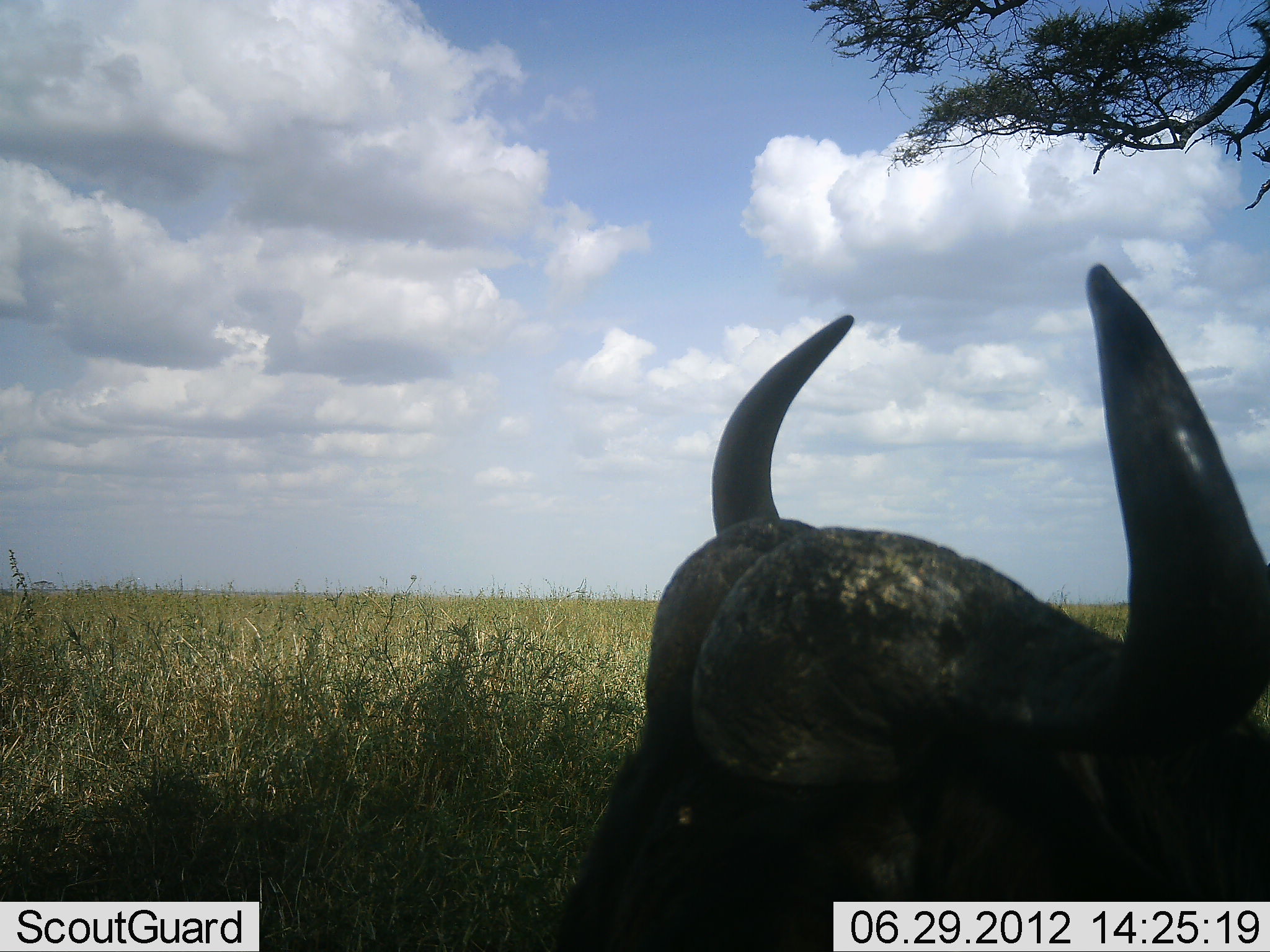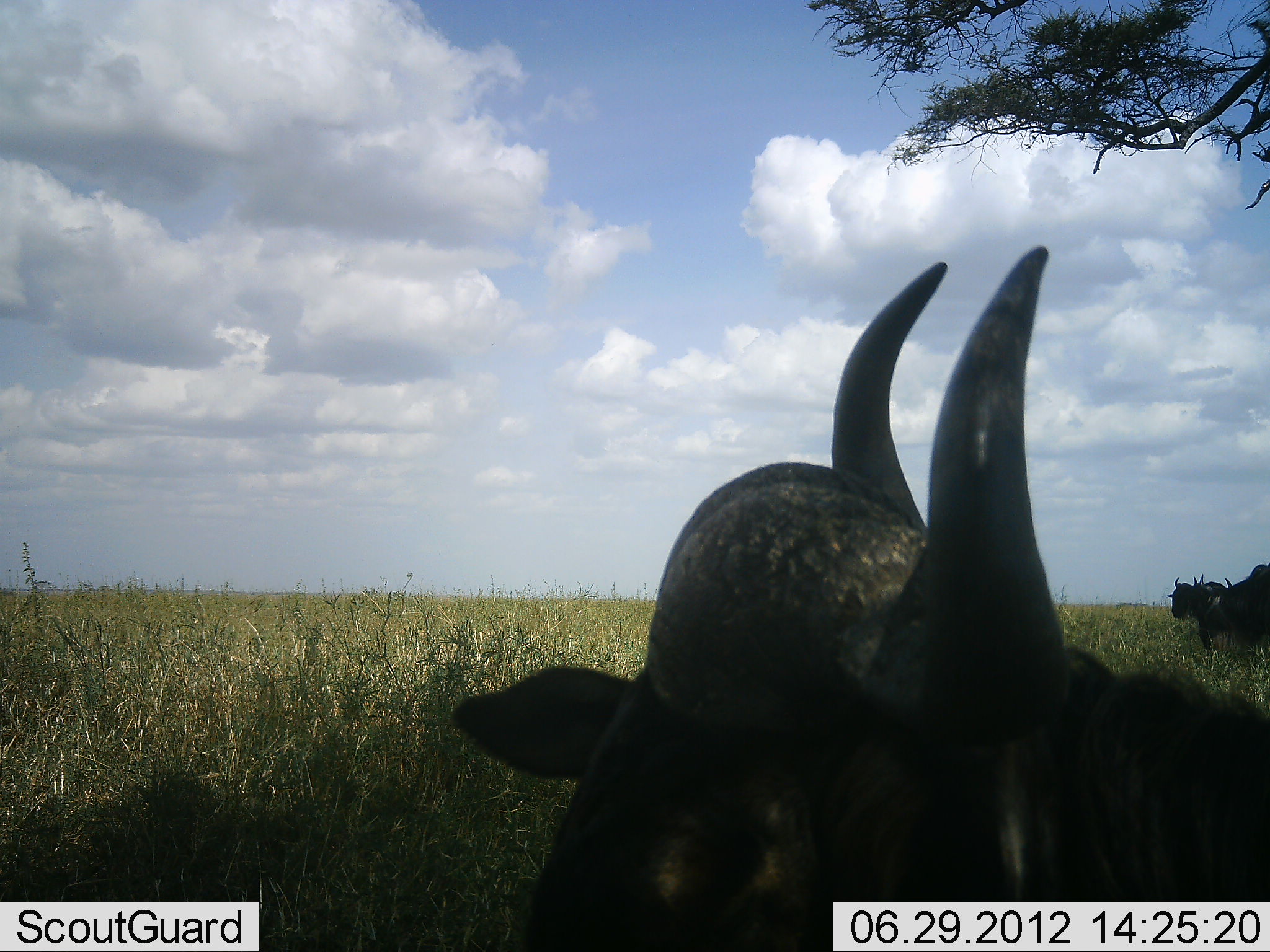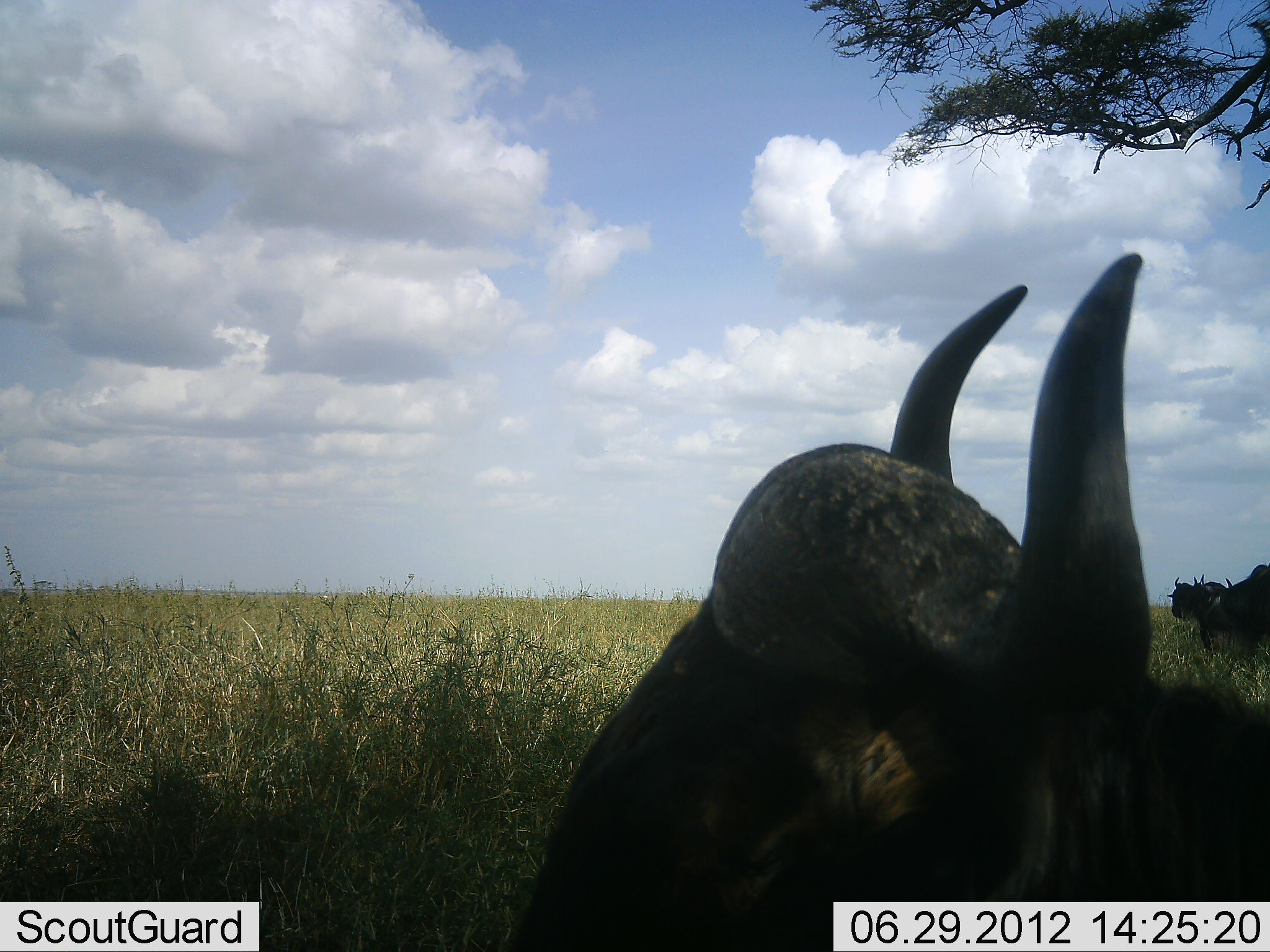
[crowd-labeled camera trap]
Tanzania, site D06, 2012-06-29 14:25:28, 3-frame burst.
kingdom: Animalia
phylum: Chordata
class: Mammalia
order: Artiodactyla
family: Bovidae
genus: Syncerus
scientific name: Syncerus caffer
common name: cape buffalo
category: buffalo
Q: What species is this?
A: Buffalo (cape buffalo) (Syncerus caffer).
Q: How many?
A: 3.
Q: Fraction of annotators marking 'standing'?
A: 80%.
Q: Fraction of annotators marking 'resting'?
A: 40%.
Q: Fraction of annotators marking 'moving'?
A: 0%.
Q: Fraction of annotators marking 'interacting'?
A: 0%.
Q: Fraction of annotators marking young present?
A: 0%.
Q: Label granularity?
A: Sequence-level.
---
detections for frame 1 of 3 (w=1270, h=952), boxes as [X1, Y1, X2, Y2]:
animal: [552, 262, 1270, 951]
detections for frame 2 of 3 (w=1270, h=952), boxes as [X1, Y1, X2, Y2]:
animal: [451, 246, 1270, 952]; [1190, 562, 1270, 654]; [1167, 574, 1227, 620]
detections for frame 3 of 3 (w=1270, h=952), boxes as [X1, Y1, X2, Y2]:
animal: [510, 253, 1270, 952]; [1193, 565, 1270, 657]; [1168, 575, 1229, 624]